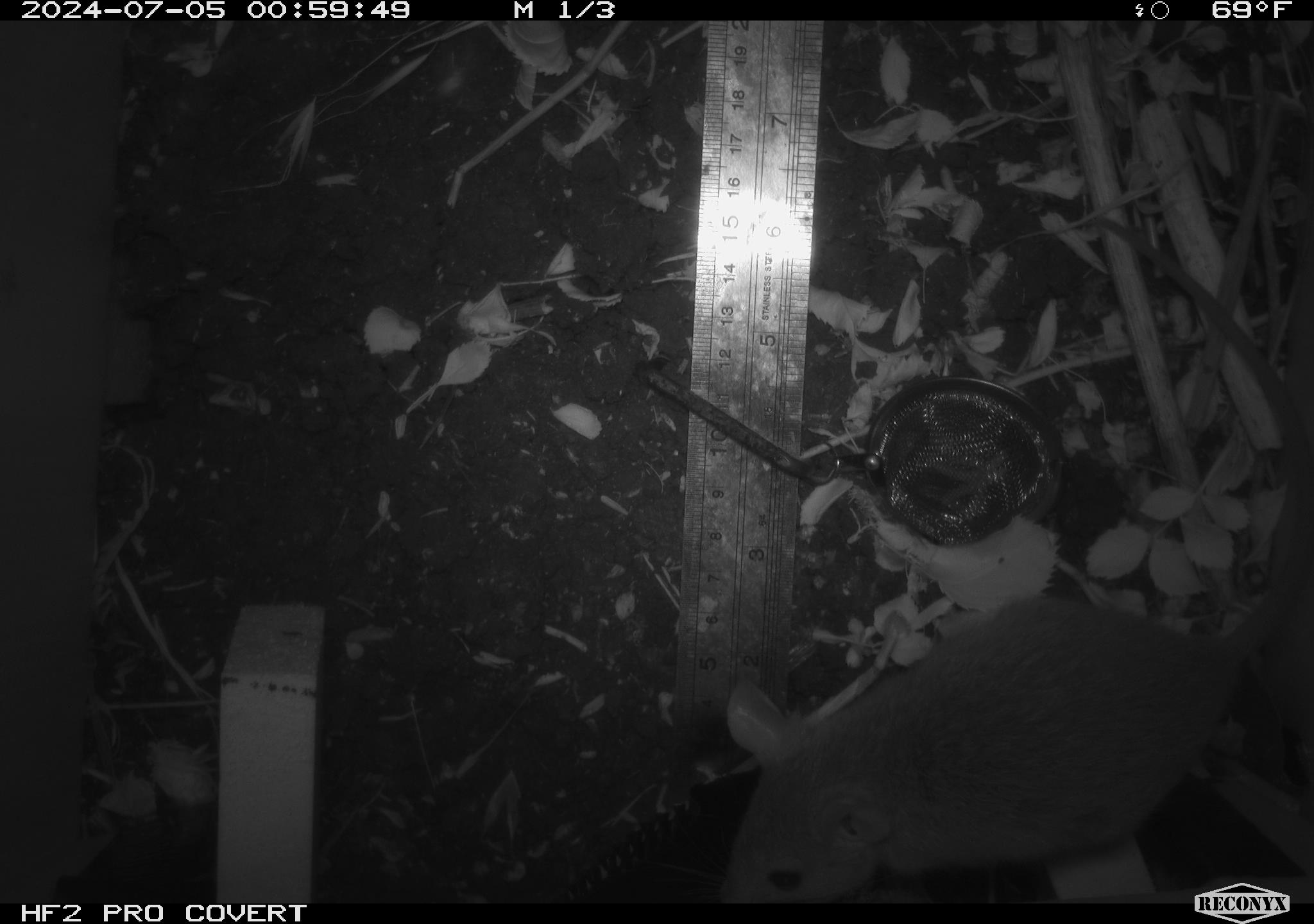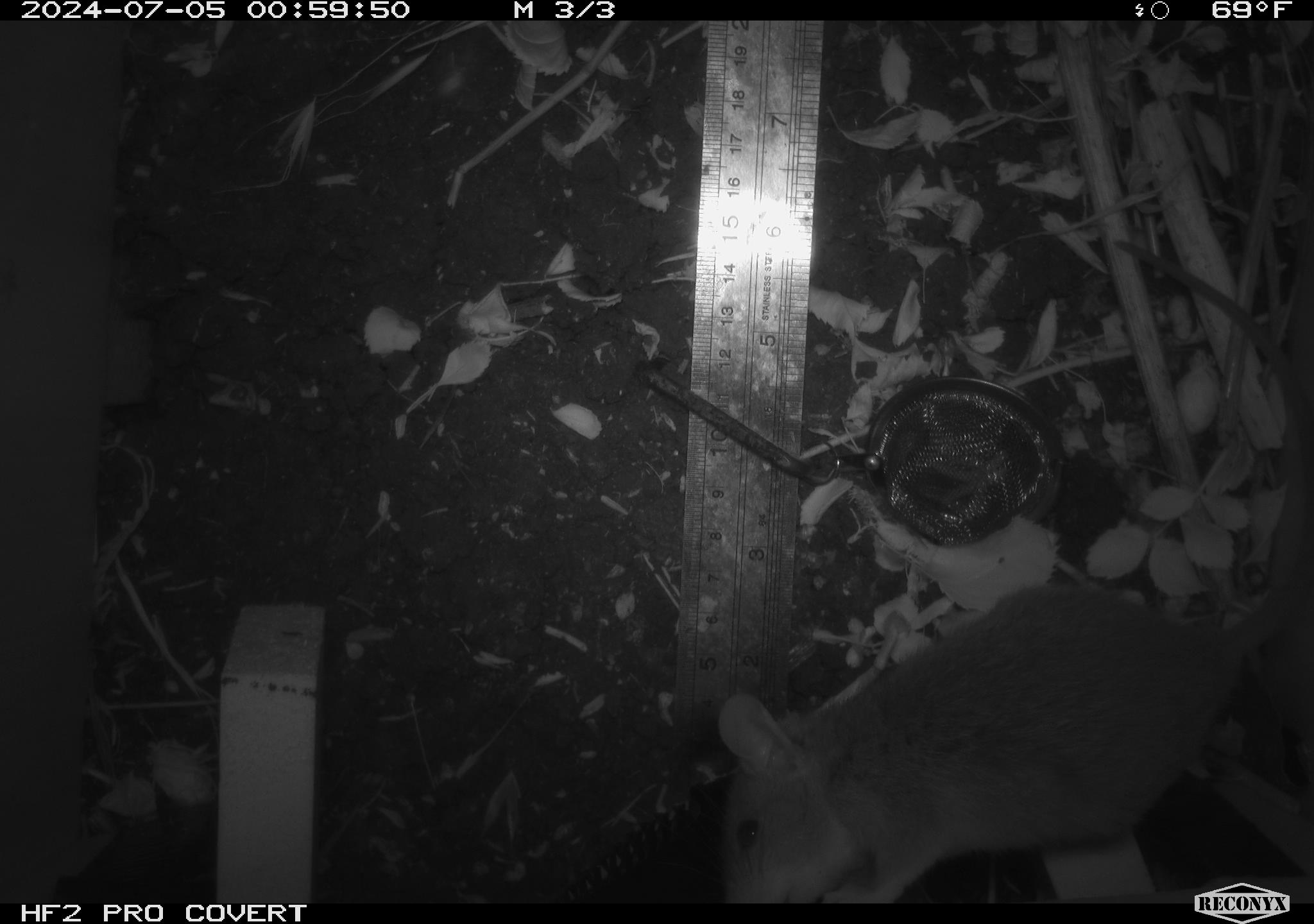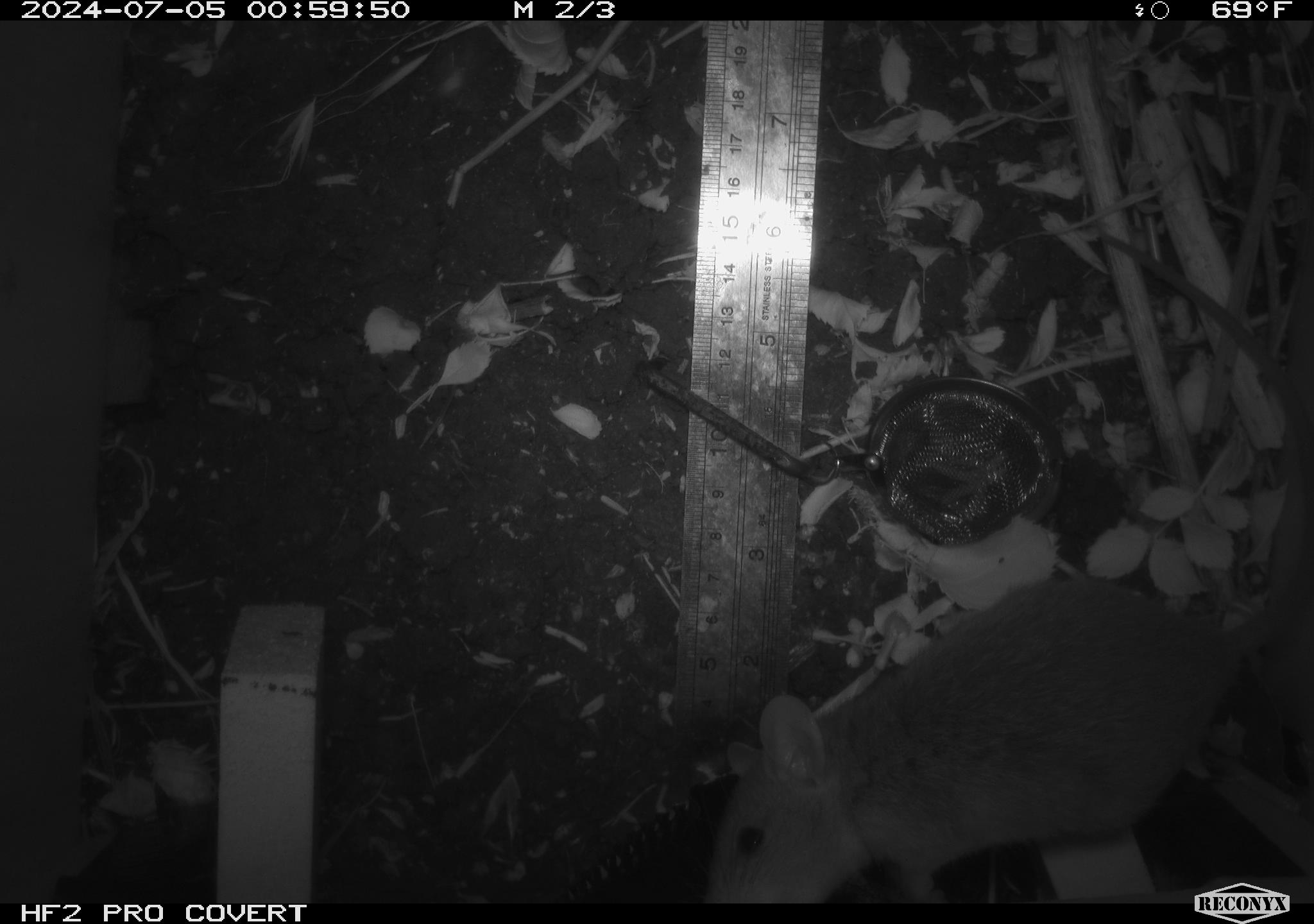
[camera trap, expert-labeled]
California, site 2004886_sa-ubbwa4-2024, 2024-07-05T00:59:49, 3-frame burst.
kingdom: Animalia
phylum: Chordata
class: Mammalia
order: Rodentia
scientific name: Rodentia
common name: woodrat or rat or mouse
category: woodrat or rat or mouse species